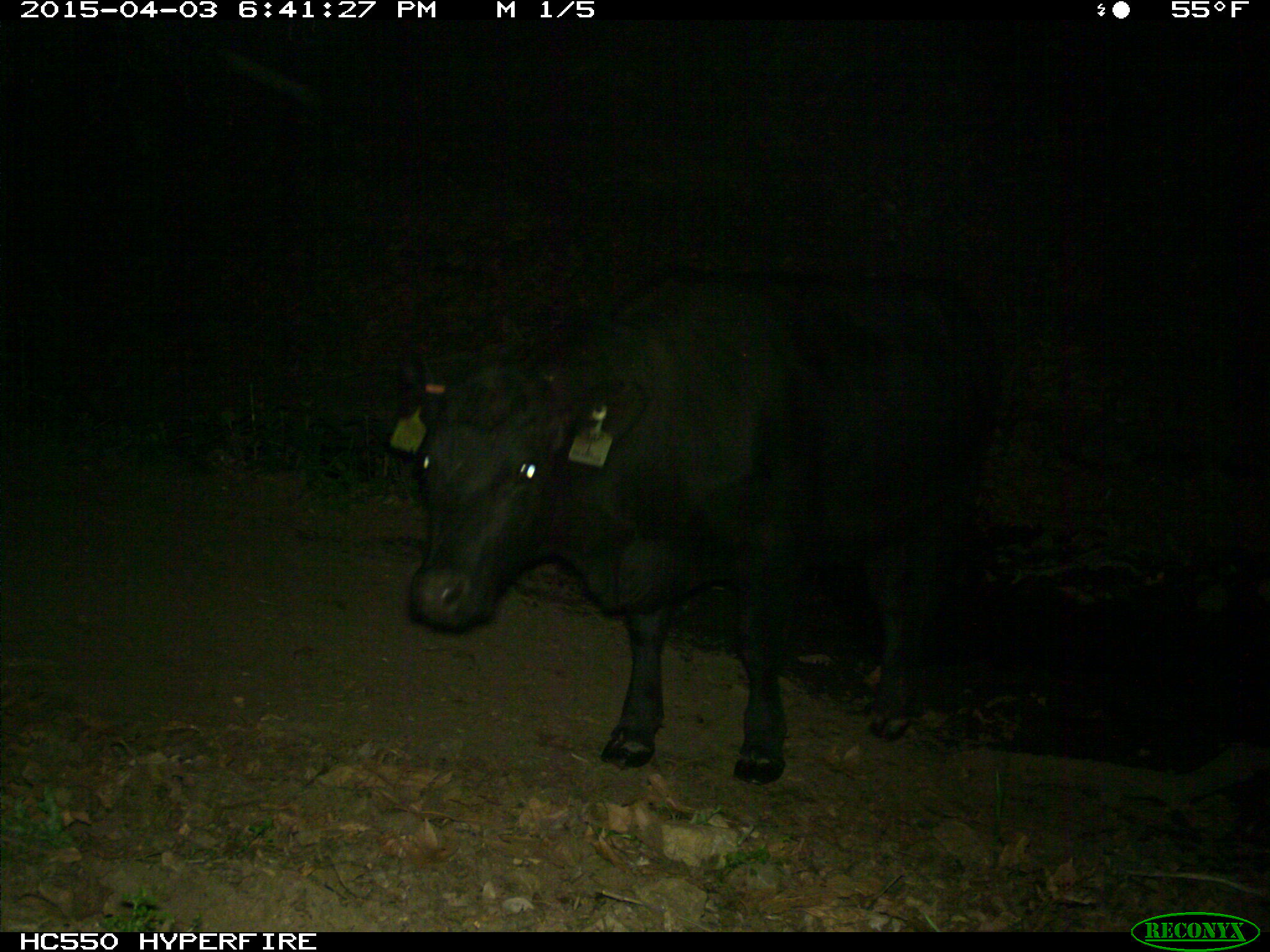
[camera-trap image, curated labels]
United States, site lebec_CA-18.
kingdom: Animalia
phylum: Chordata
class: Mammalia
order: Artiodactyla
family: Bovidae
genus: Bos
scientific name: Bos taurus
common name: domestic cow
Bos taurus (domestic cow).